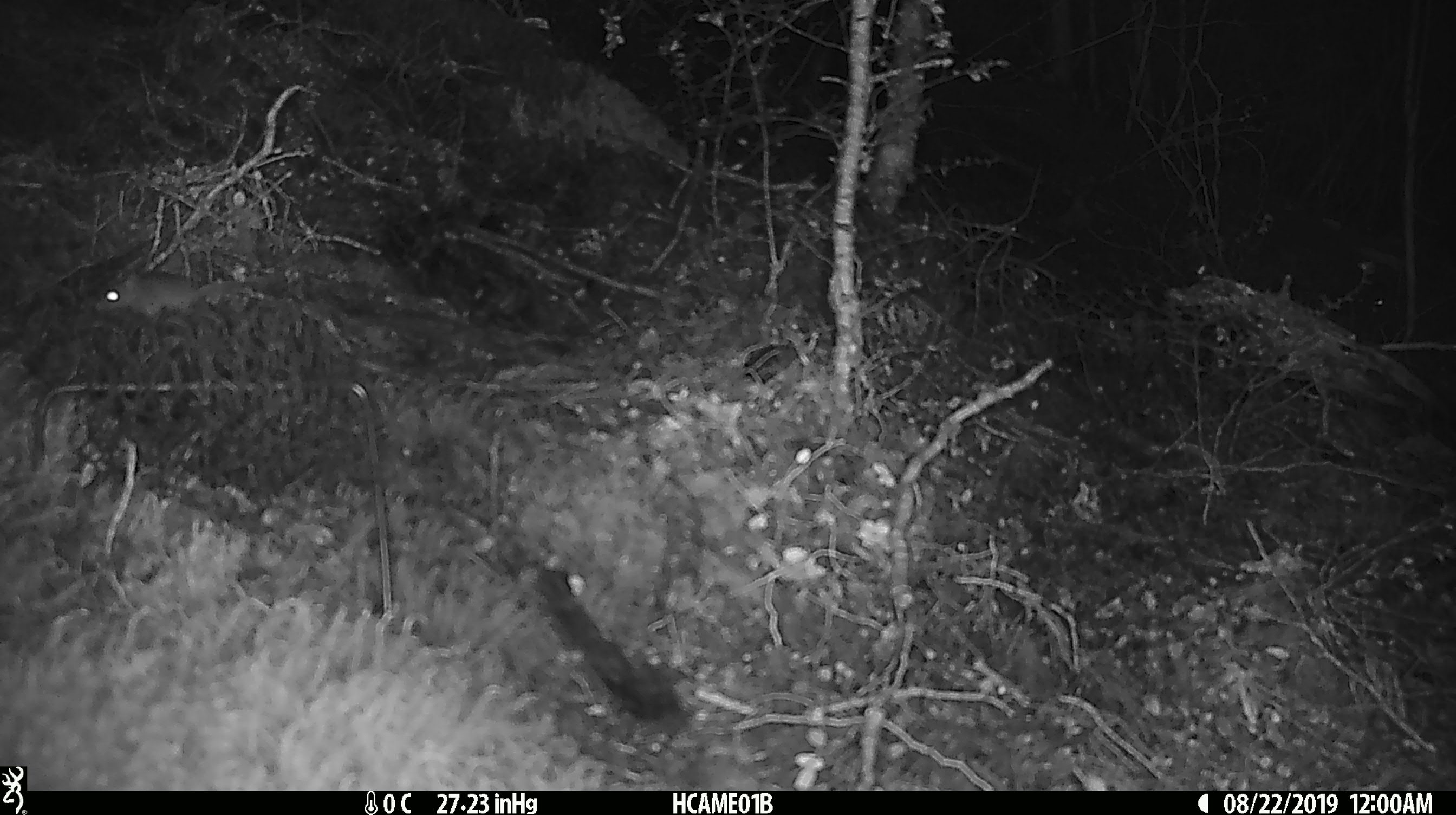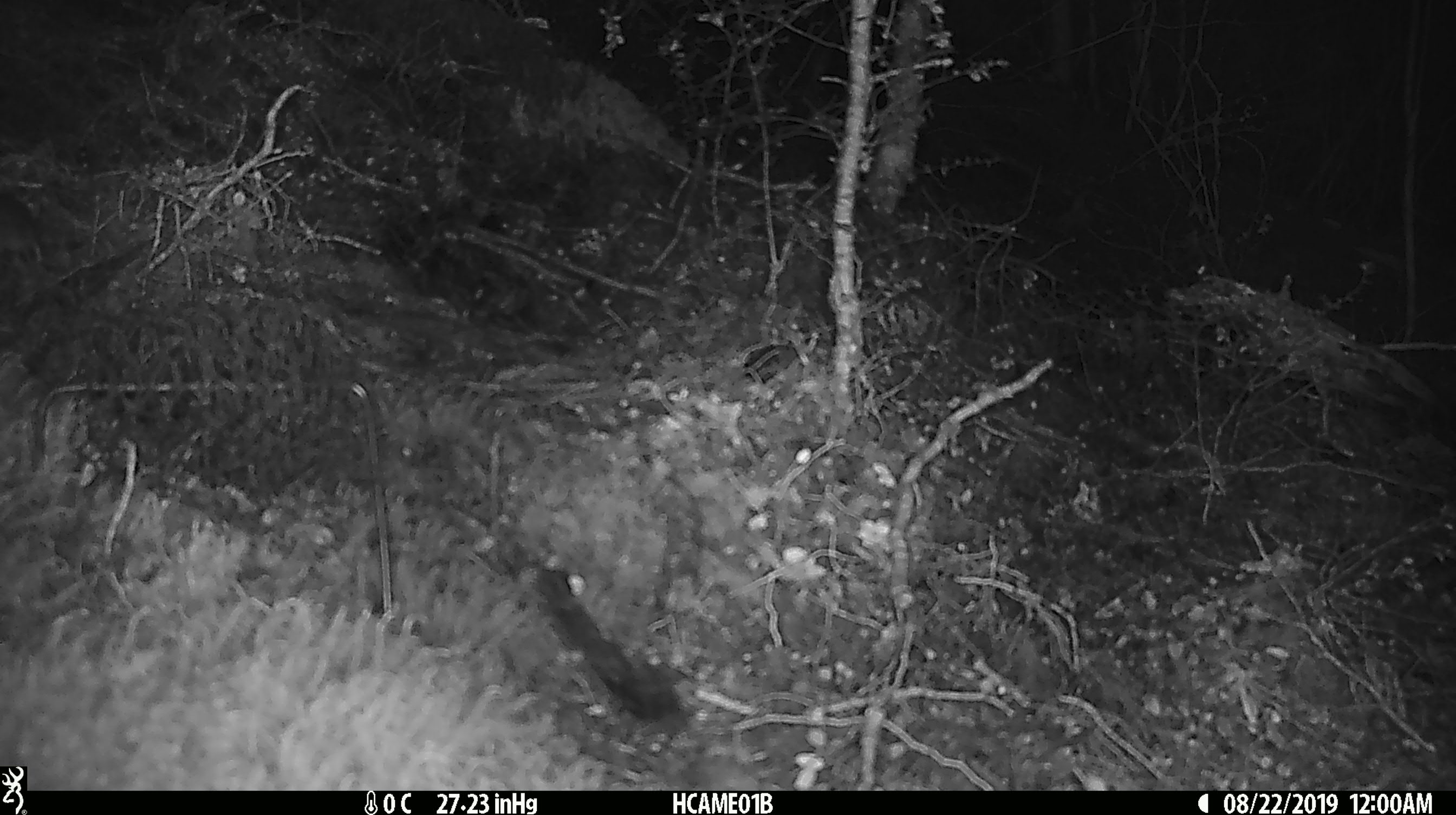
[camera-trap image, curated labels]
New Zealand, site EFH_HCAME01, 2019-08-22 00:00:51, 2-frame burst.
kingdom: Animalia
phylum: Chordata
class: Mammalia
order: Rodentia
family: Muridae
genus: Mus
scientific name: Mus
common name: mouse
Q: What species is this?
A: Mouse (Mus).